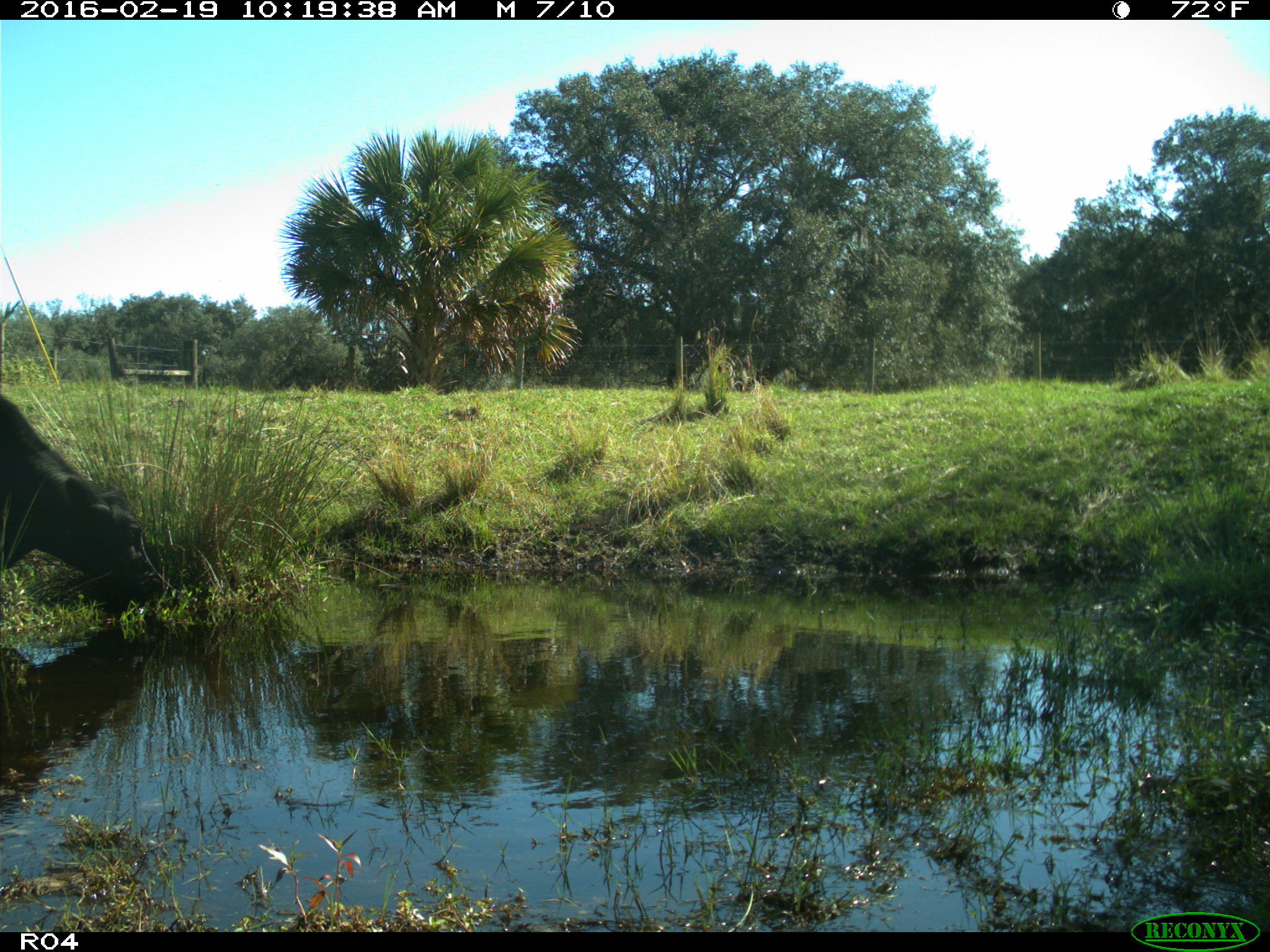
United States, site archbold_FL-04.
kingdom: Animalia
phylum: Chordata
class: Mammalia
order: Artiodactyla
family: Bovidae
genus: Bos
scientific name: Bos taurus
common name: domestic cow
Bos taurus (domestic cow).